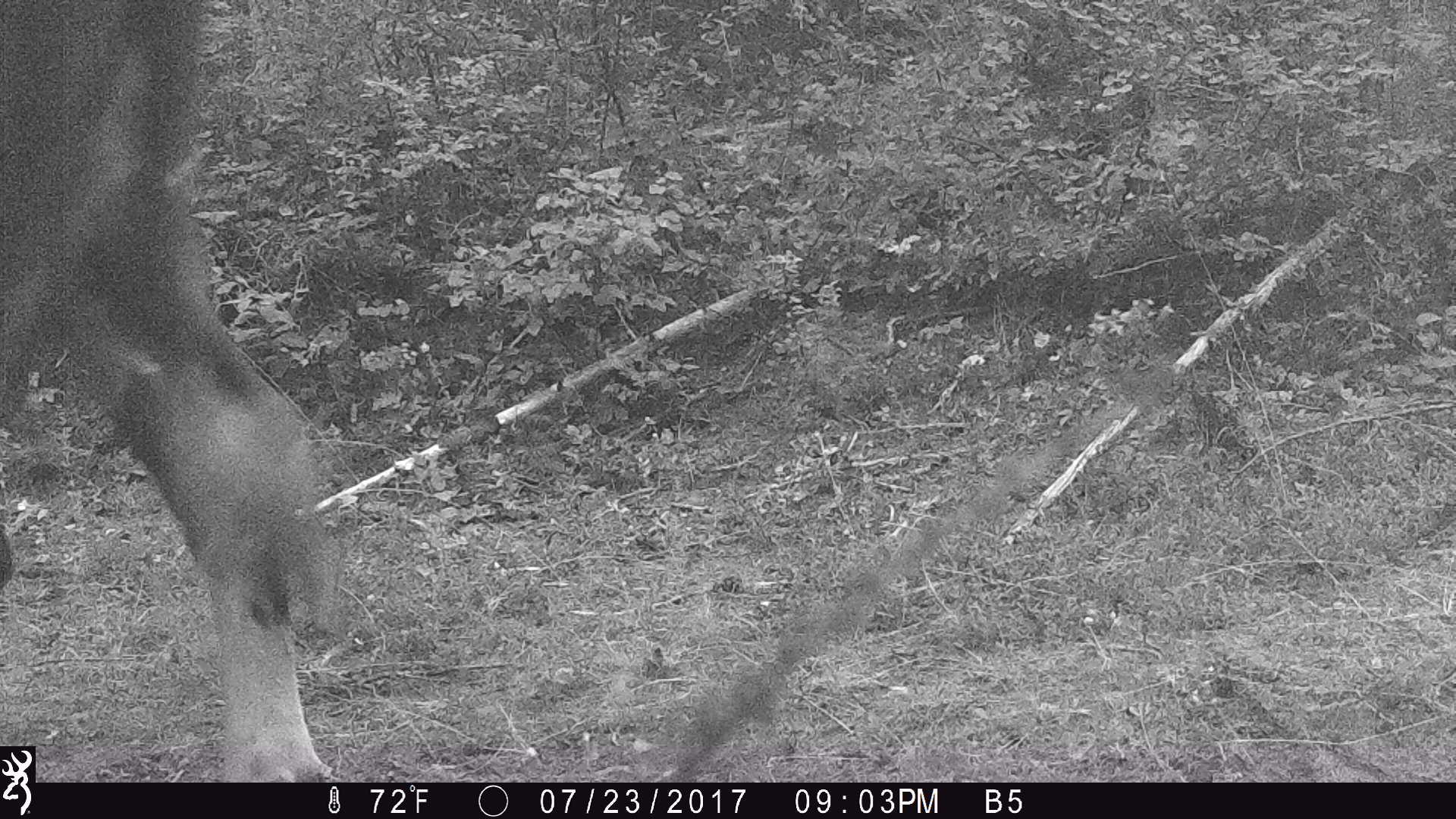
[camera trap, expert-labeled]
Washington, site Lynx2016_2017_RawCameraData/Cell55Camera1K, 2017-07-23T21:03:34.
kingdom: Animalia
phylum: Chordata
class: Mammalia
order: Artiodactyla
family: Bovidae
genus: Bos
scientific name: Bos taurus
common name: domestic cattle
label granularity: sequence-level